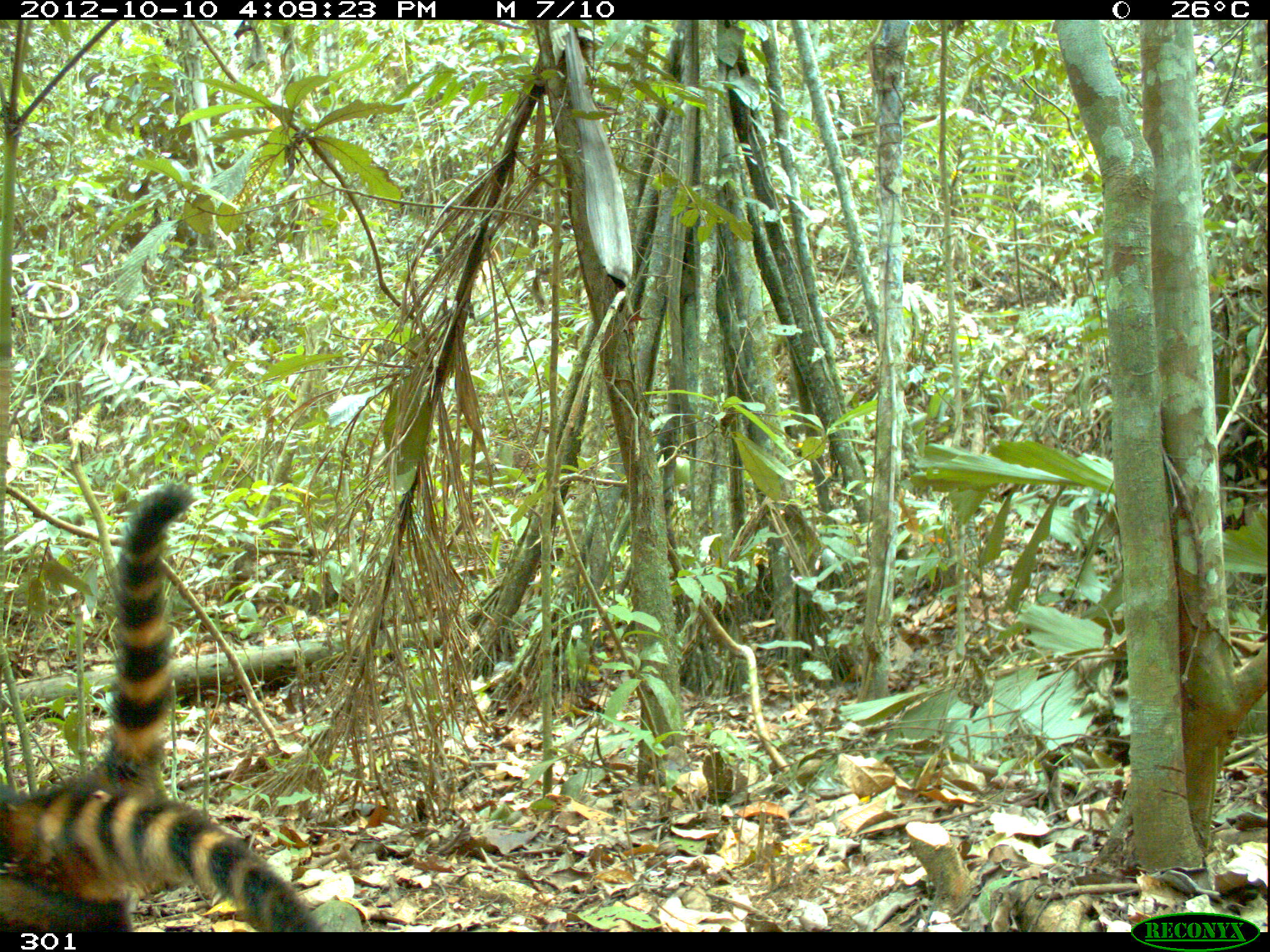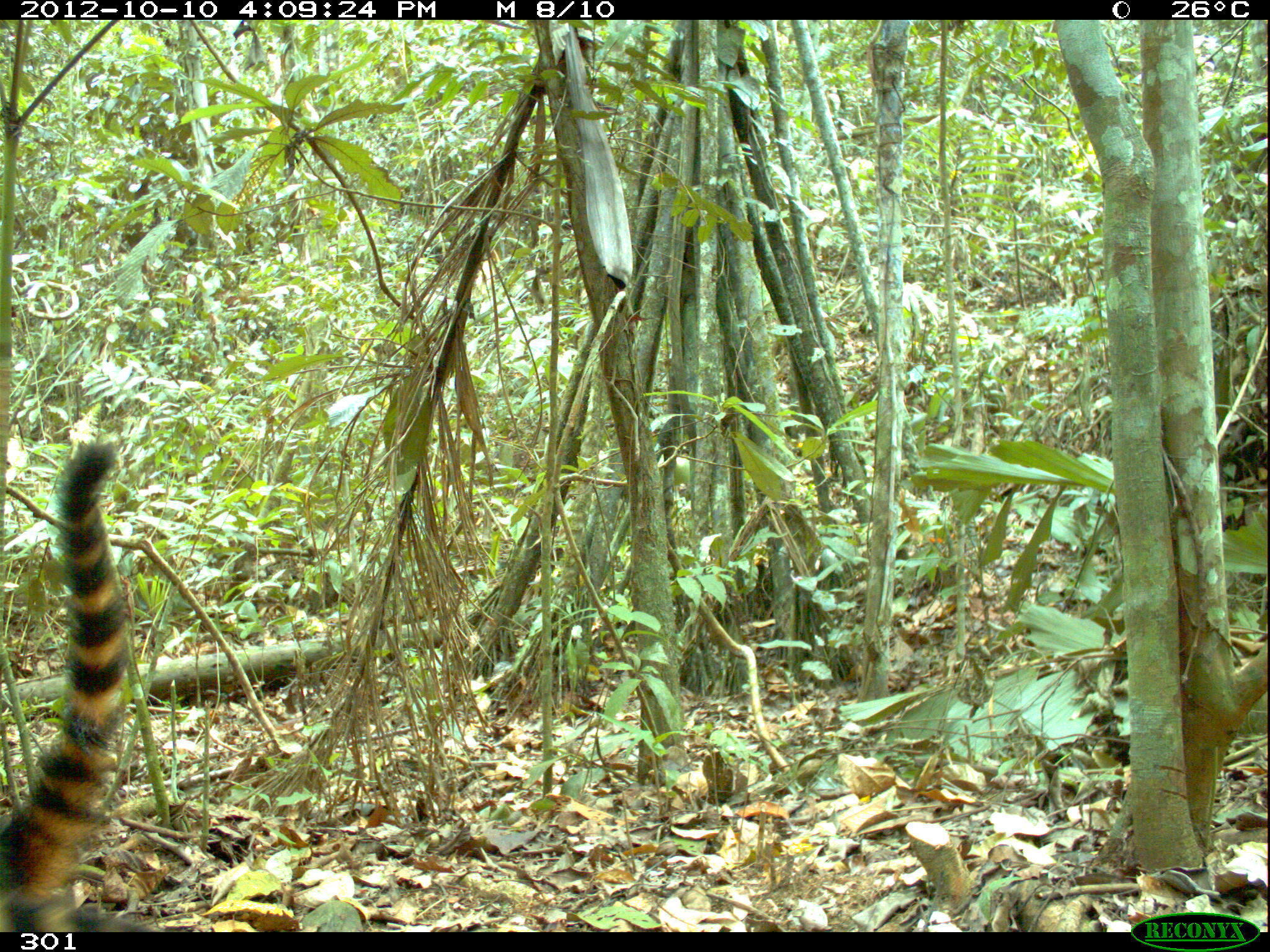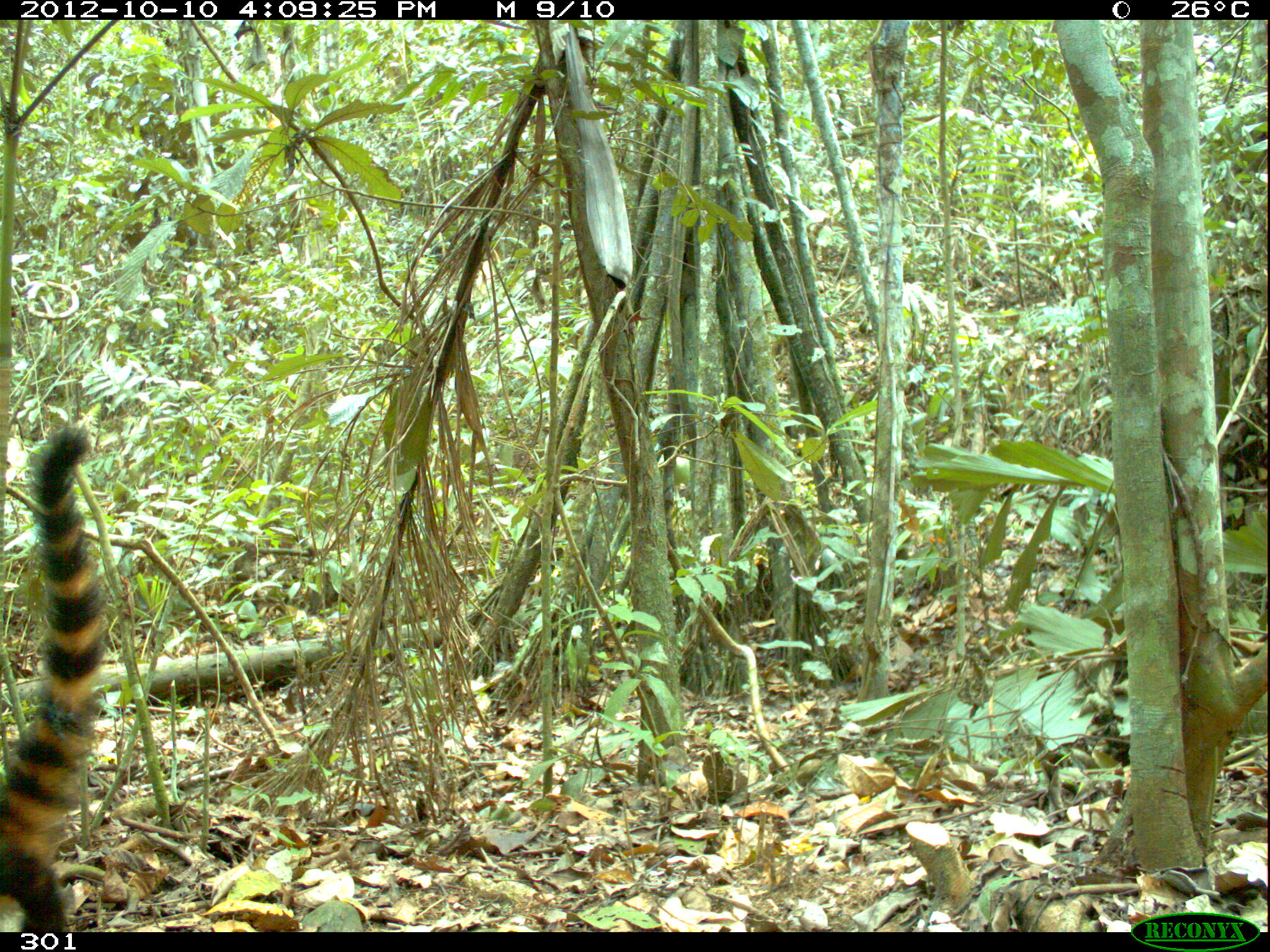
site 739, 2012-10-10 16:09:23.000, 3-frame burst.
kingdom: Animalia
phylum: Chordata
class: Mammalia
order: Carnivora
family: Procyonidae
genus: Nasua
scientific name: Nasua nasua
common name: south american coati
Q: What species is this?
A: Nasua nasua (south american coati).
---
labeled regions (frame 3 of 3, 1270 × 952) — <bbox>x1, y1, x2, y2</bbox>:
nasua nasua: <bbox>0, 423, 112, 929</bbox>